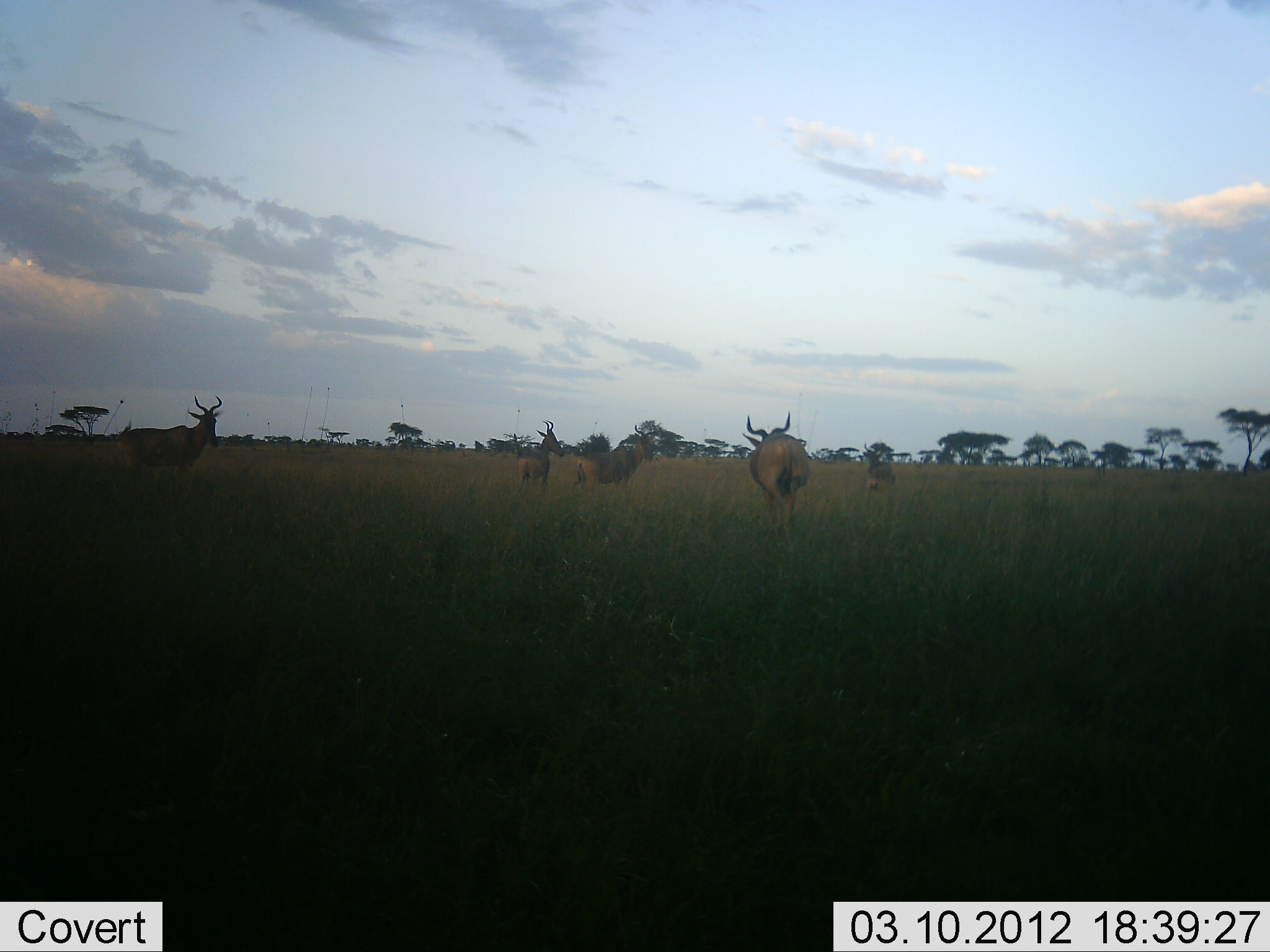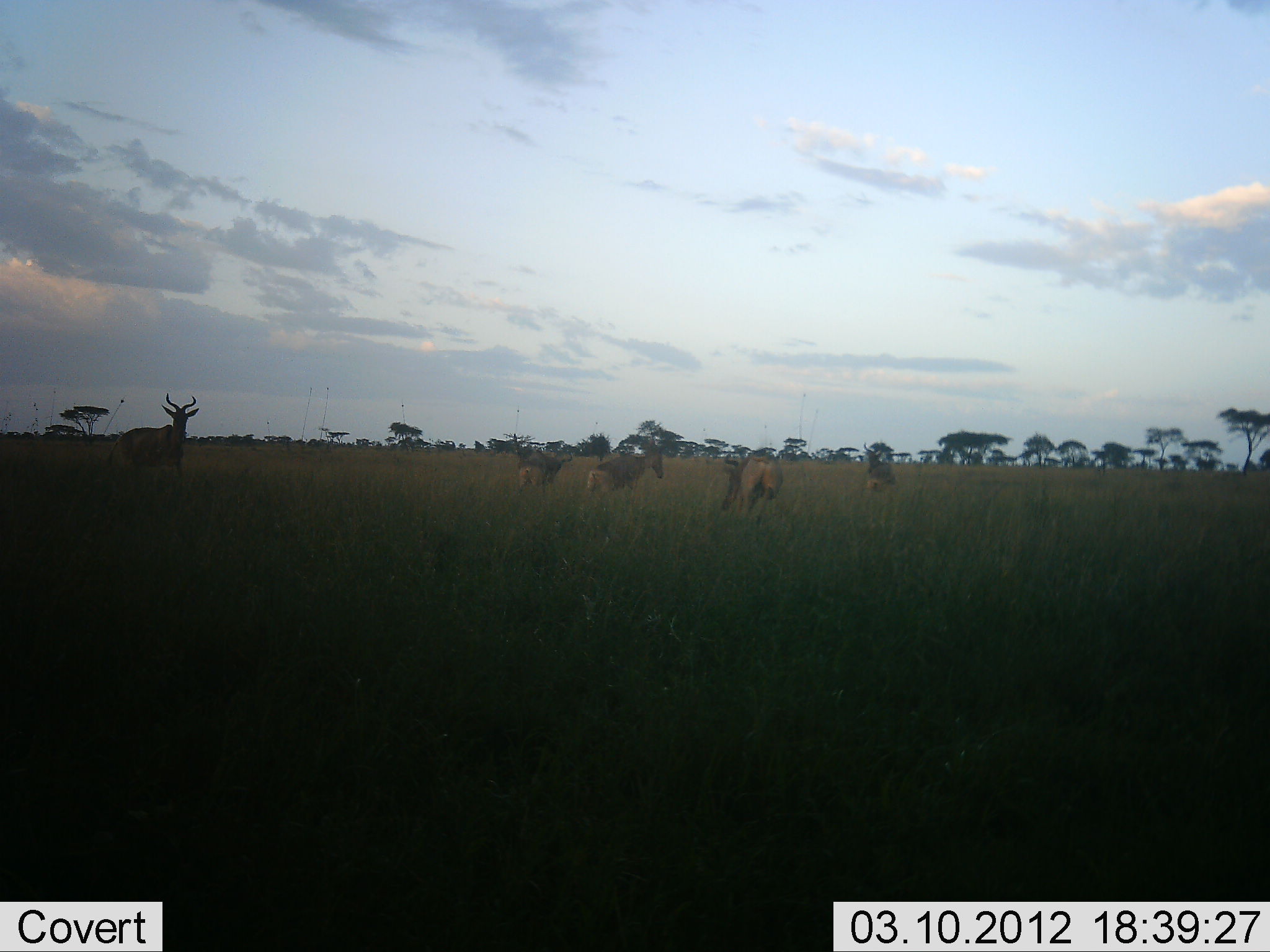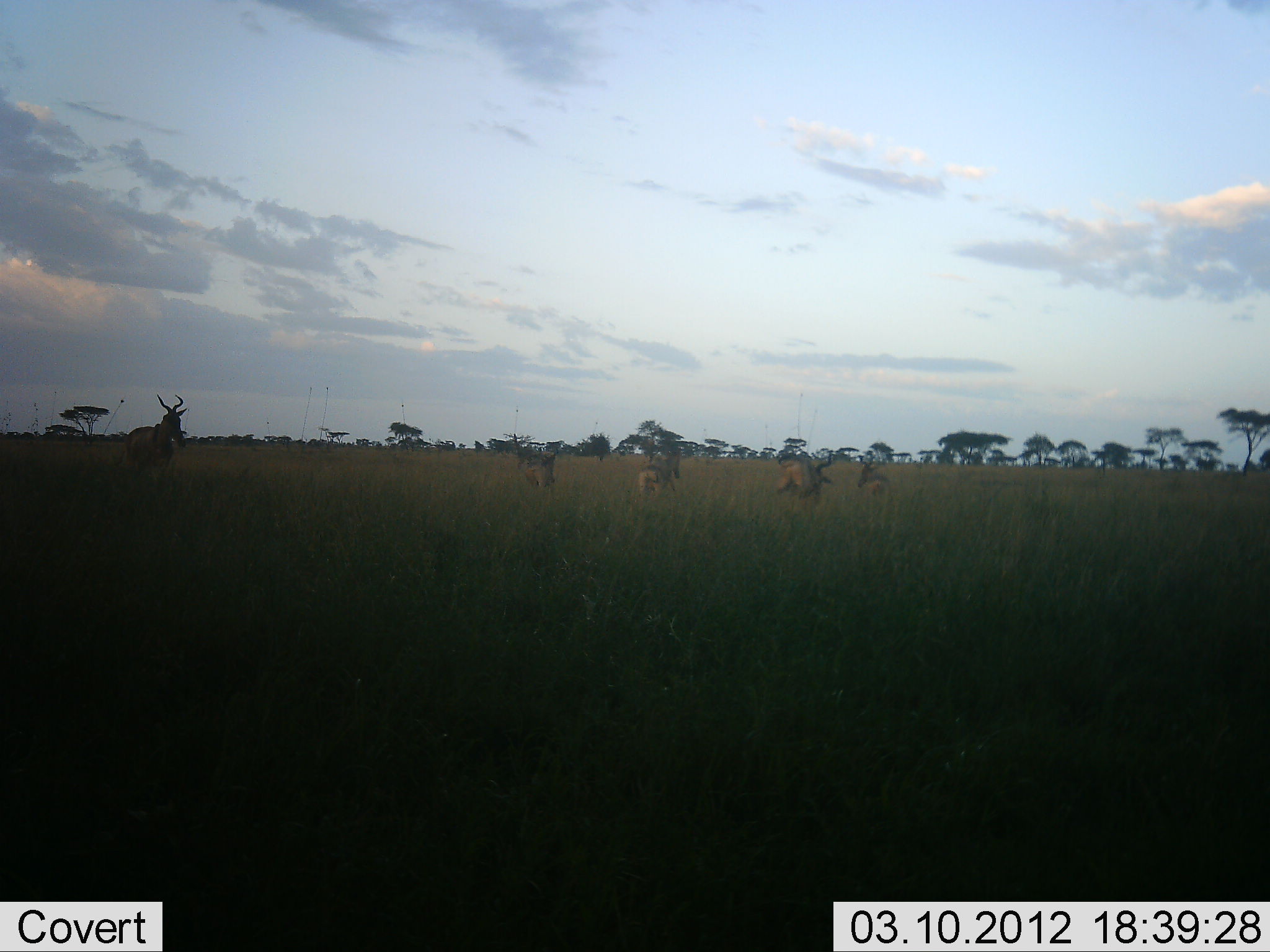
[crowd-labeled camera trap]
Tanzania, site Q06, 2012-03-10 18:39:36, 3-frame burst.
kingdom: Animalia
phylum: Chordata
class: Mammalia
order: Artiodactyla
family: Bovidae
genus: Alcelaphus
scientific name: Alcelaphus buselaphus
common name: hartebeest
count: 5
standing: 31%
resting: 0%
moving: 81%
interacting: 6%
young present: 0%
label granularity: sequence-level